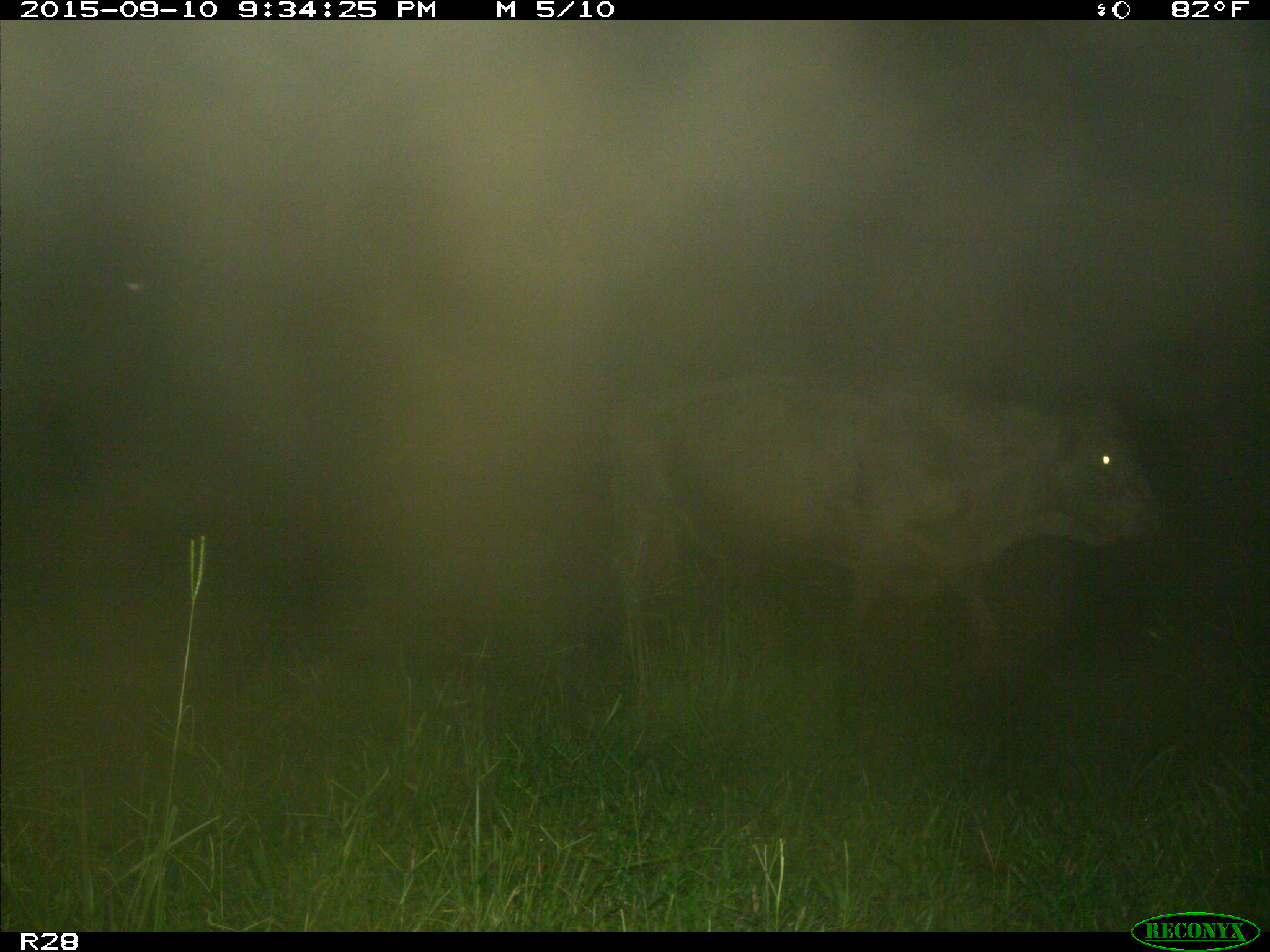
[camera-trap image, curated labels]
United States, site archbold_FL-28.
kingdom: Animalia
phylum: Chordata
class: Mammalia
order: Artiodactyla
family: Bovidae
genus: Bos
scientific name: Bos taurus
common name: domestic cow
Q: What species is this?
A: Bos taurus (domestic cow).